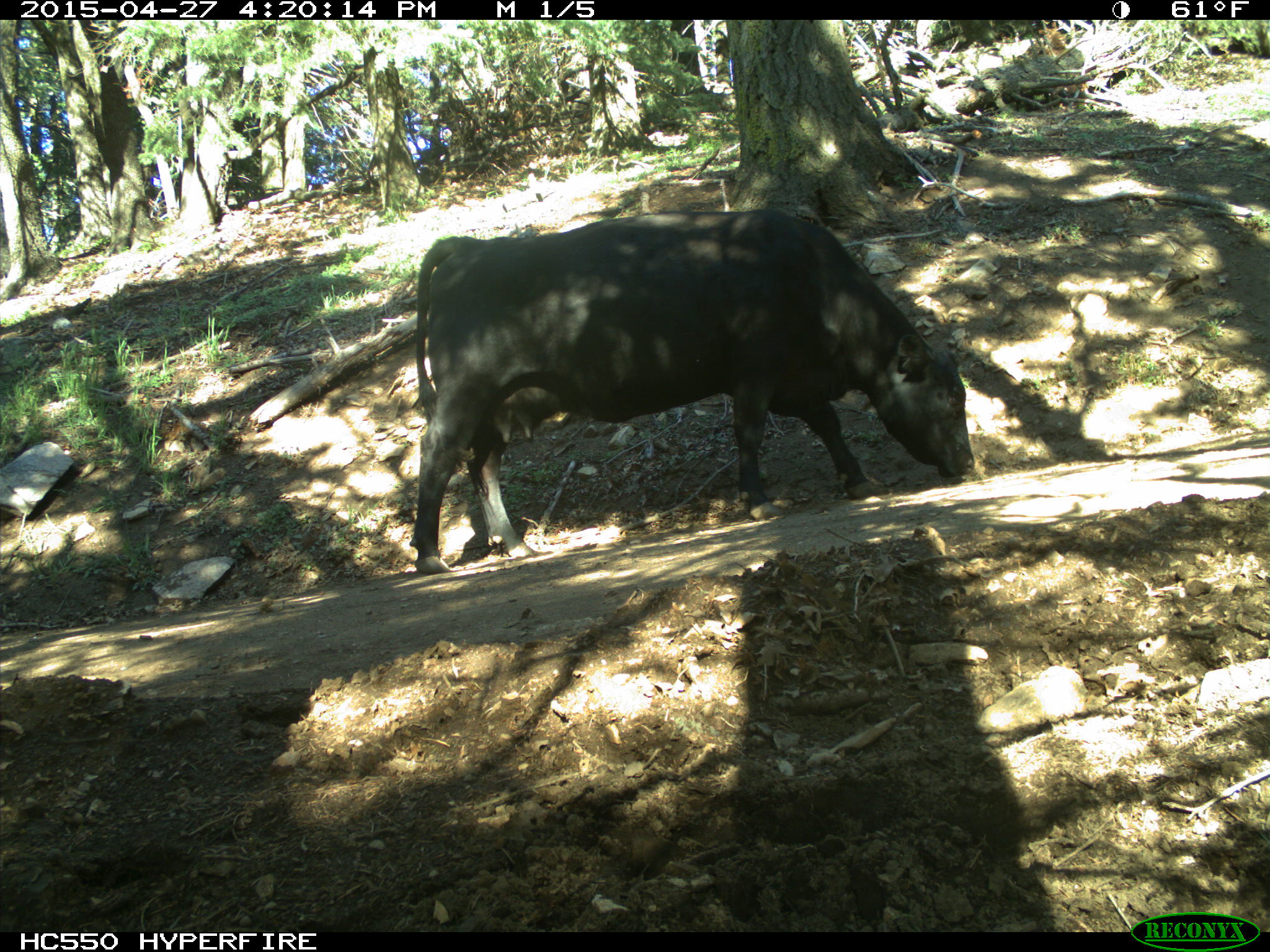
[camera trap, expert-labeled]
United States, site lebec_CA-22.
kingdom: Animalia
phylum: Chordata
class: Mammalia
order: Artiodactyla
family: Bovidae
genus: Bos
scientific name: Bos taurus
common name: domestic cow